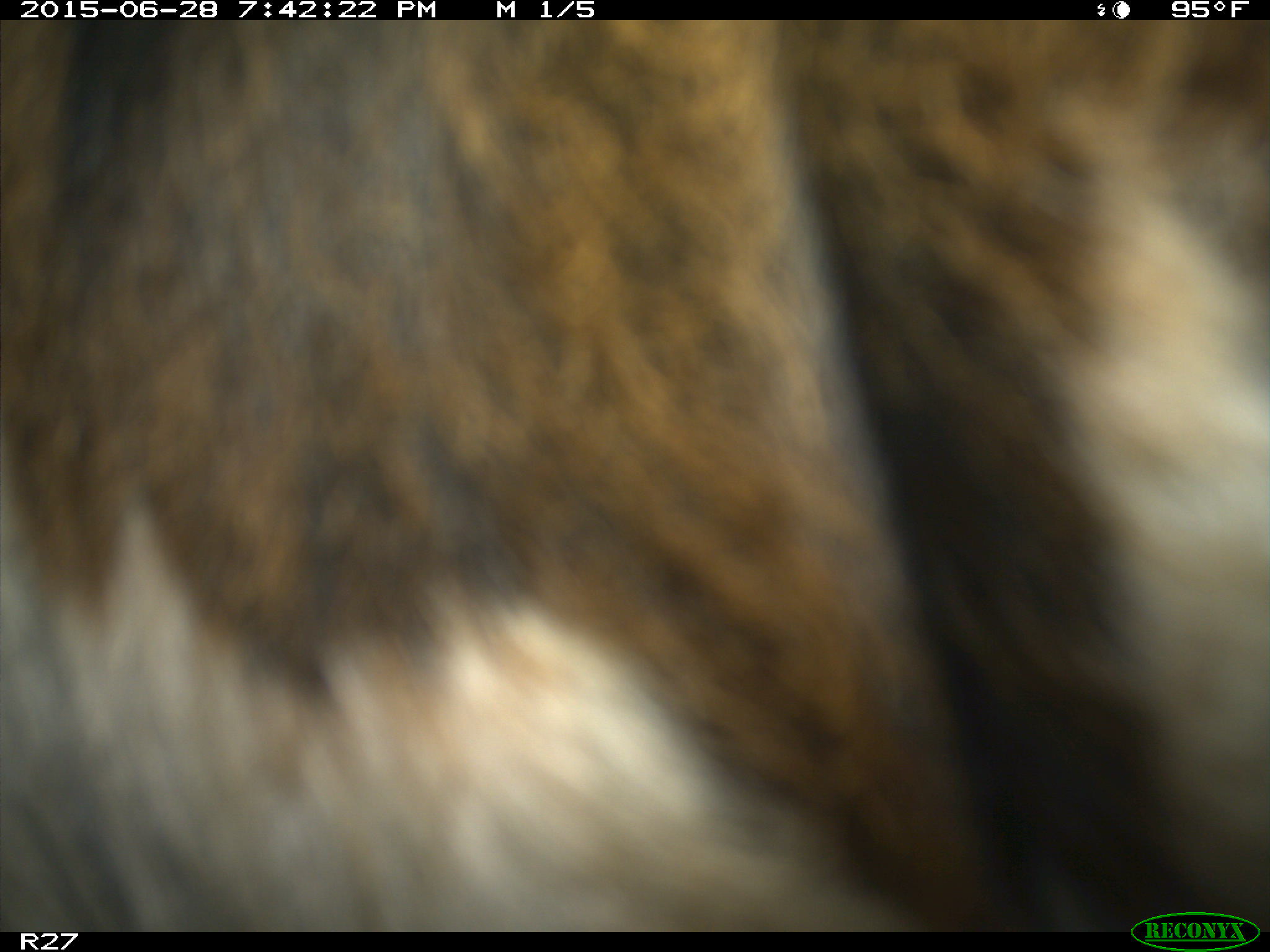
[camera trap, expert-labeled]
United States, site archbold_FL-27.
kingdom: Animalia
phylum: Chordata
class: Mammalia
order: Artiodactyla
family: Bovidae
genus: Bos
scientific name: Bos taurus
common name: domestic cow